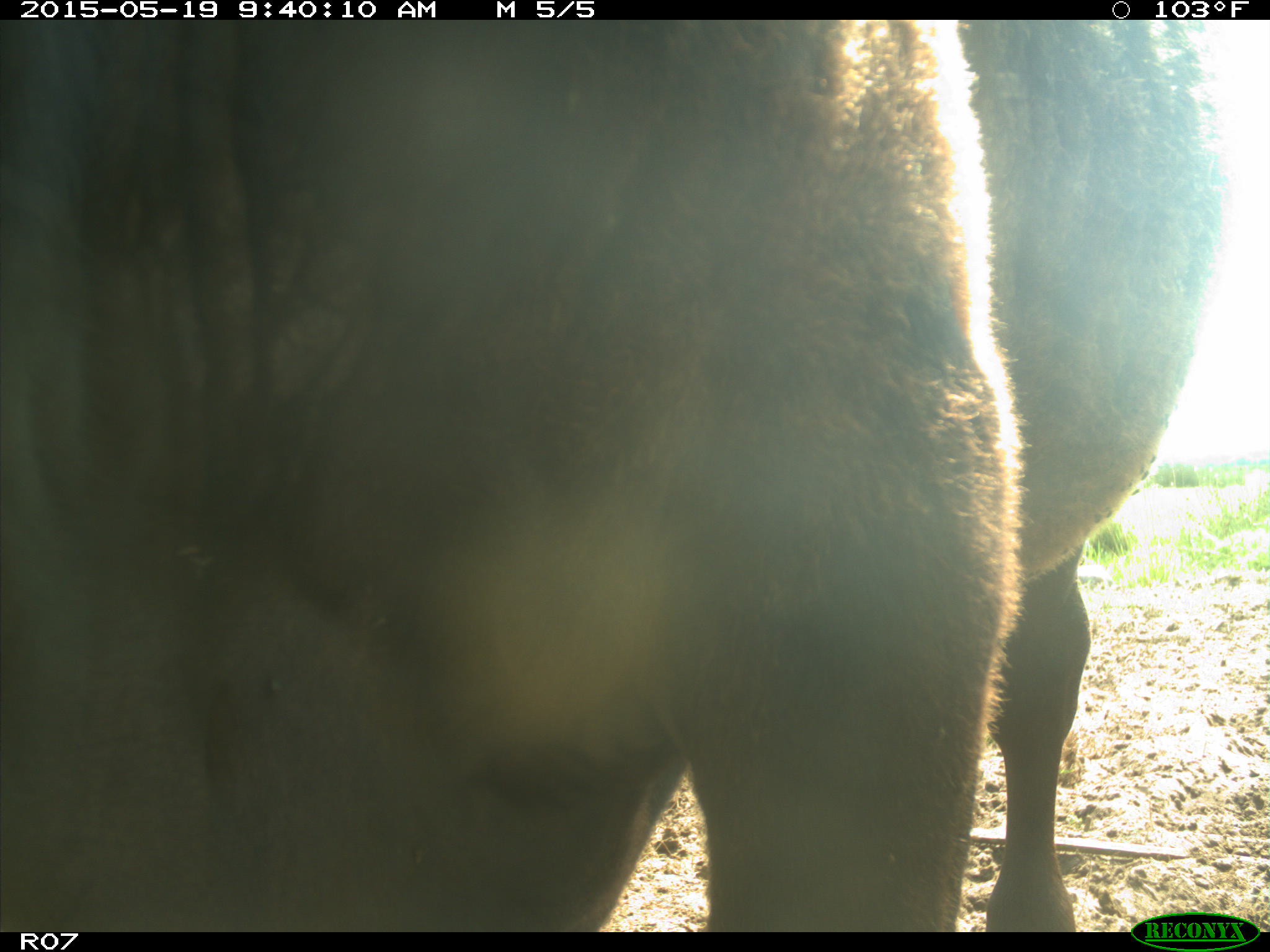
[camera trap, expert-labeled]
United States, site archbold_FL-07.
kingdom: Animalia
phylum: Chordata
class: Mammalia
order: Artiodactyla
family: Bovidae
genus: Bos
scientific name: Bos taurus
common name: domestic cow